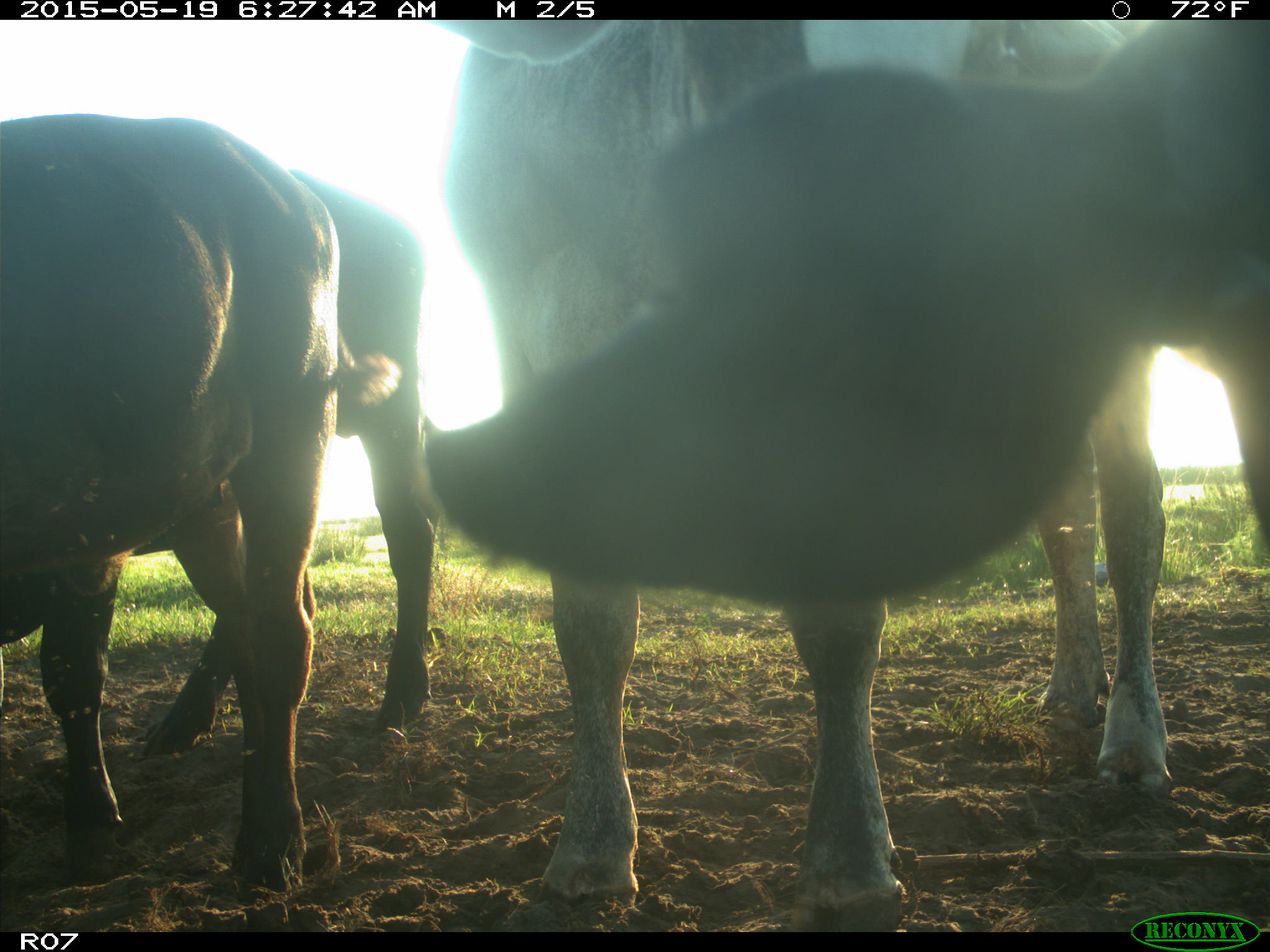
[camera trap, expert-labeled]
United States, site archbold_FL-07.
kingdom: Animalia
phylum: Chordata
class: Mammalia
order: Artiodactyla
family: Bovidae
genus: Bos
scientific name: Bos taurus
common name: domestic cow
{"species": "Bos taurus (domestic cow)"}